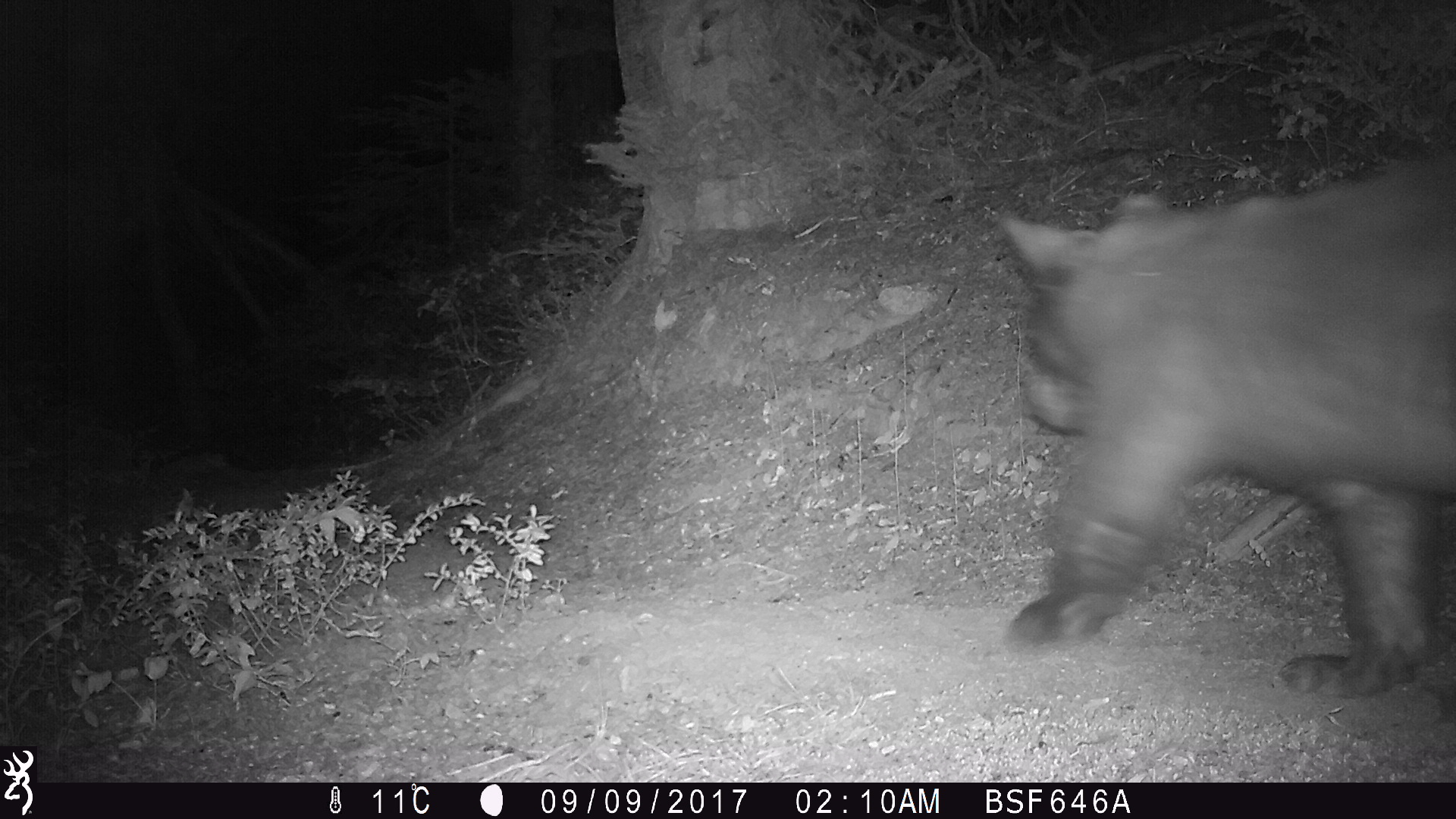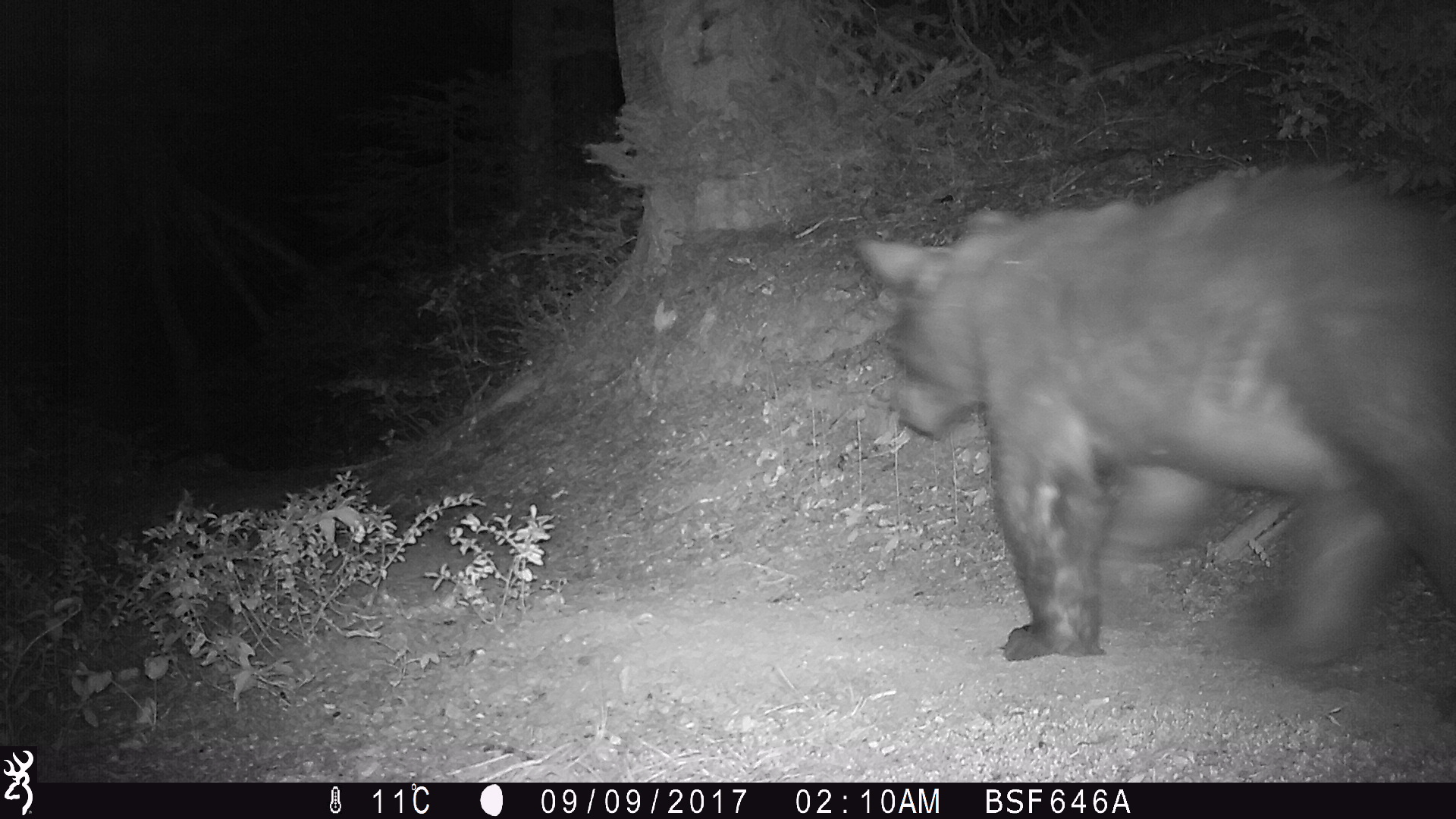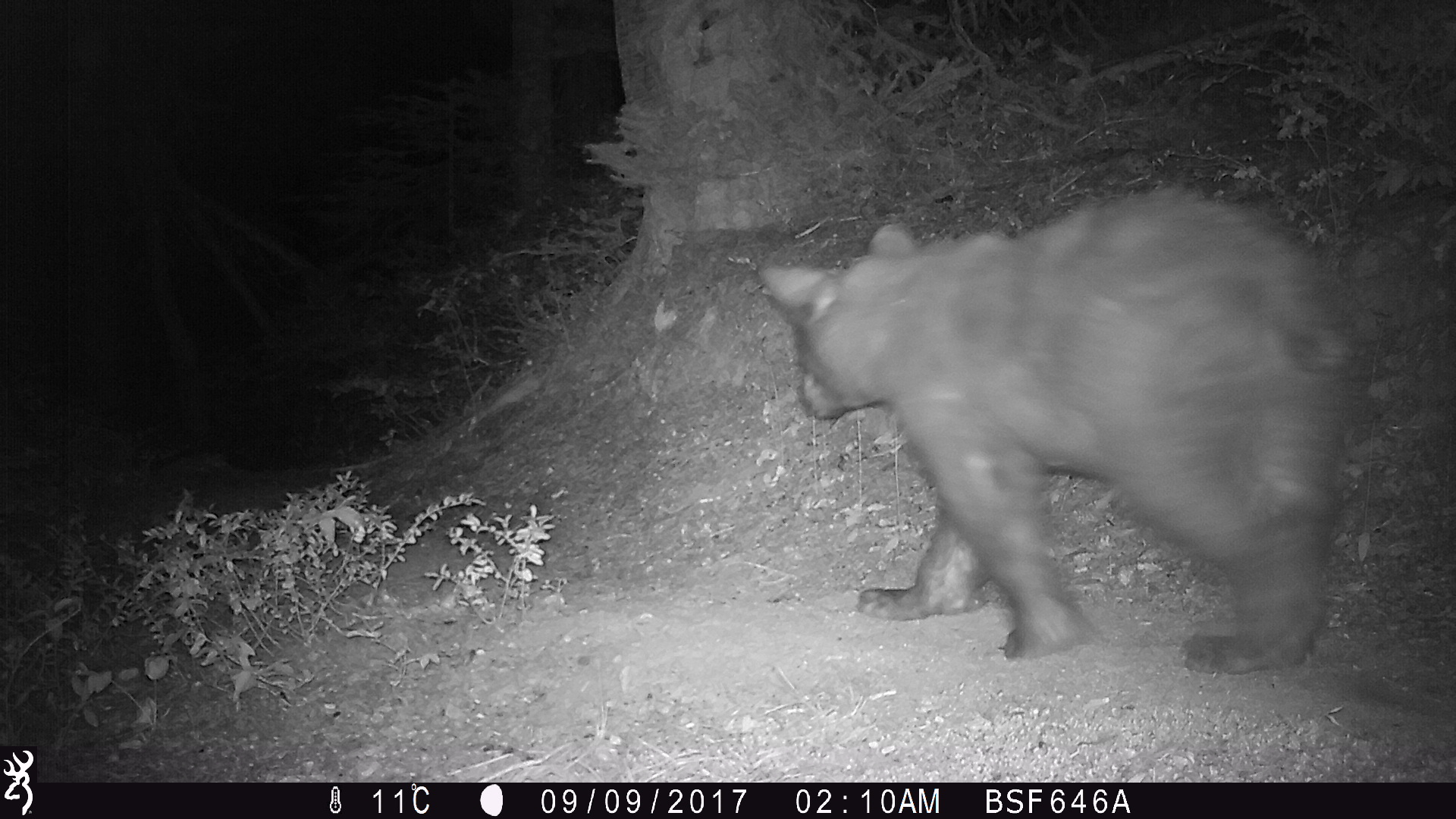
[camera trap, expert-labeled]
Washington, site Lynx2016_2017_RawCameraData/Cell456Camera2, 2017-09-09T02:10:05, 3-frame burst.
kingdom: Animalia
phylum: Chordata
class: Mammalia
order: Carnivora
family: Ursidae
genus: Ursus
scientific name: Ursus americanus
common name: american black bear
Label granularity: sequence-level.